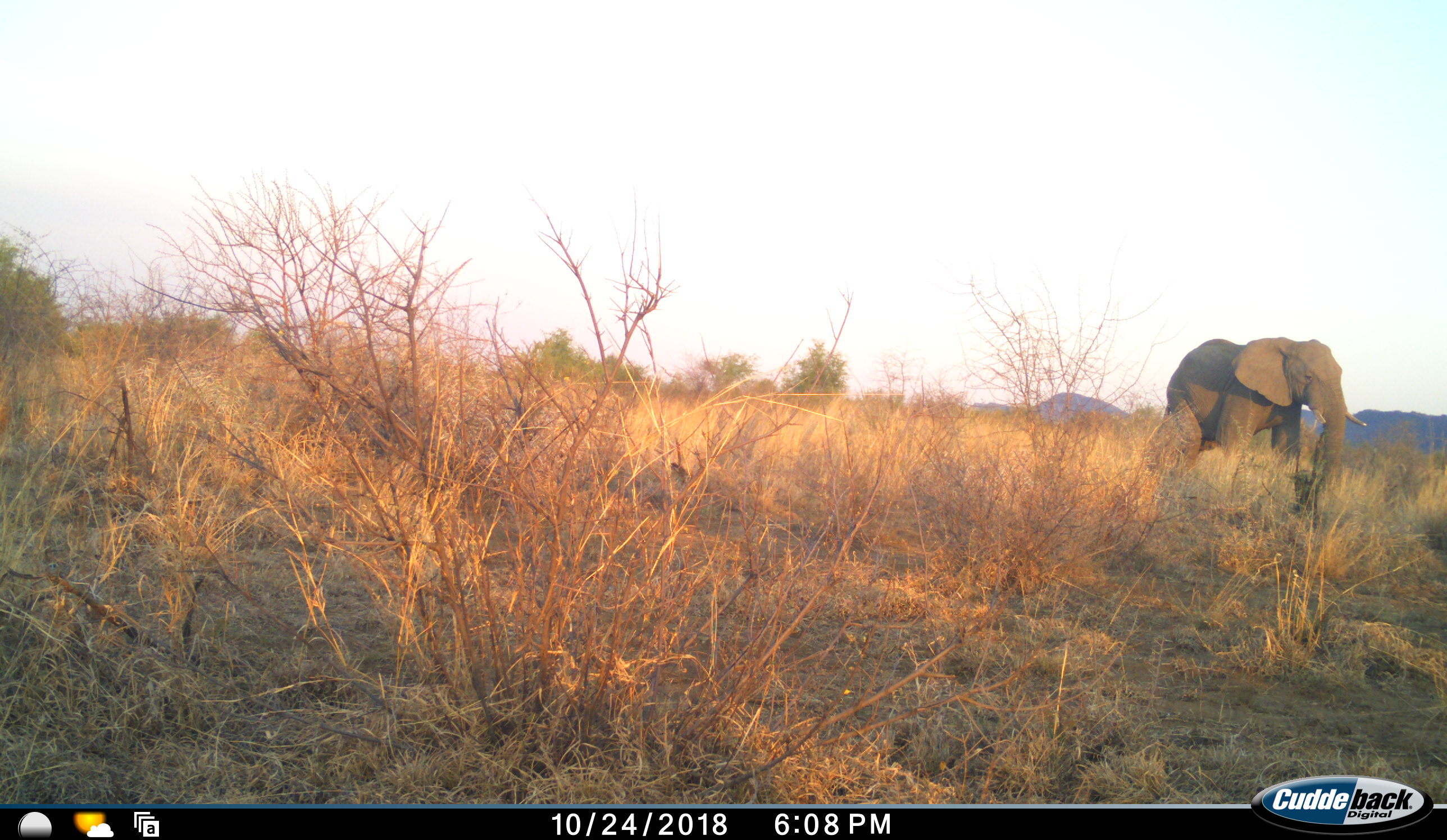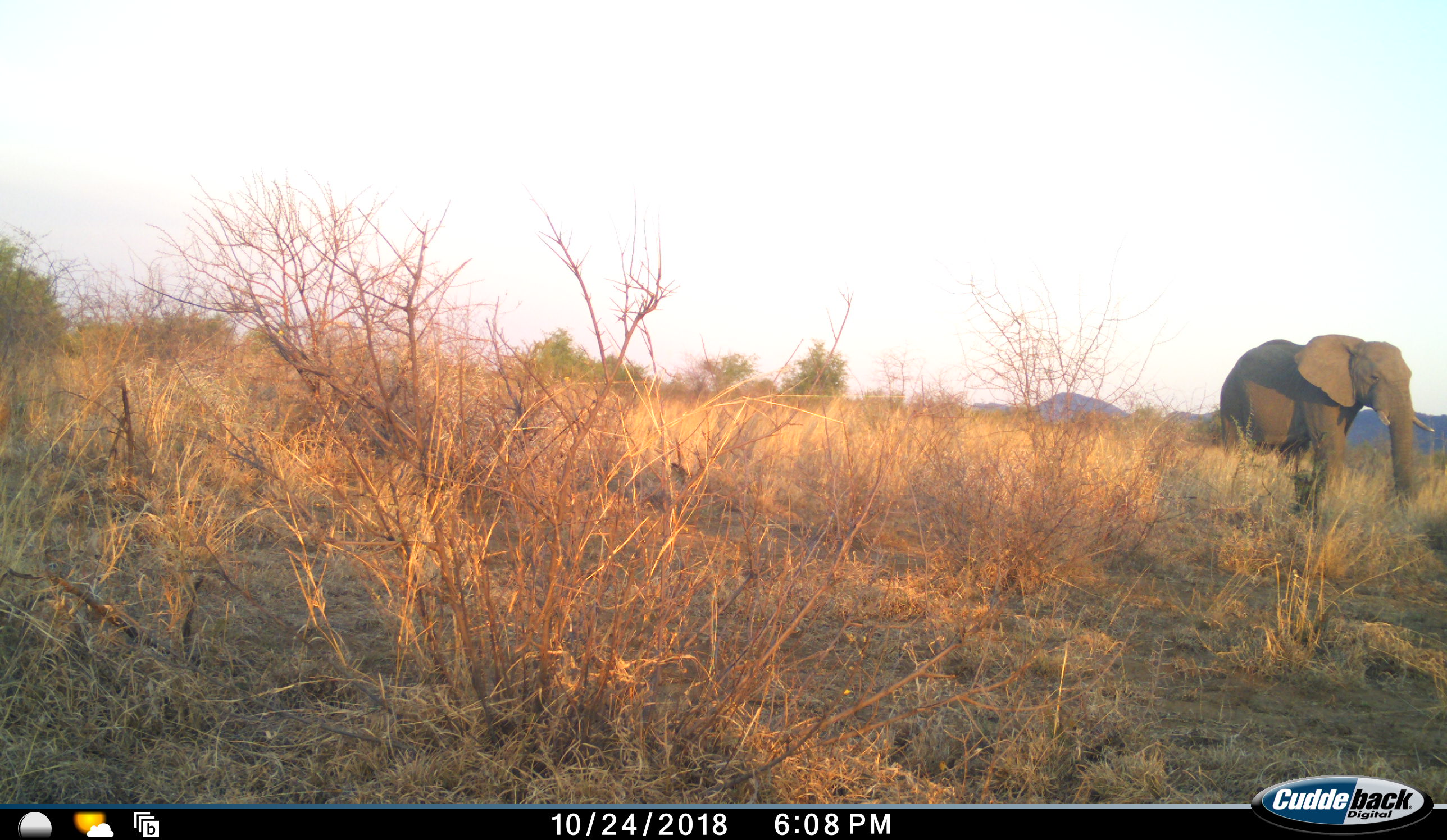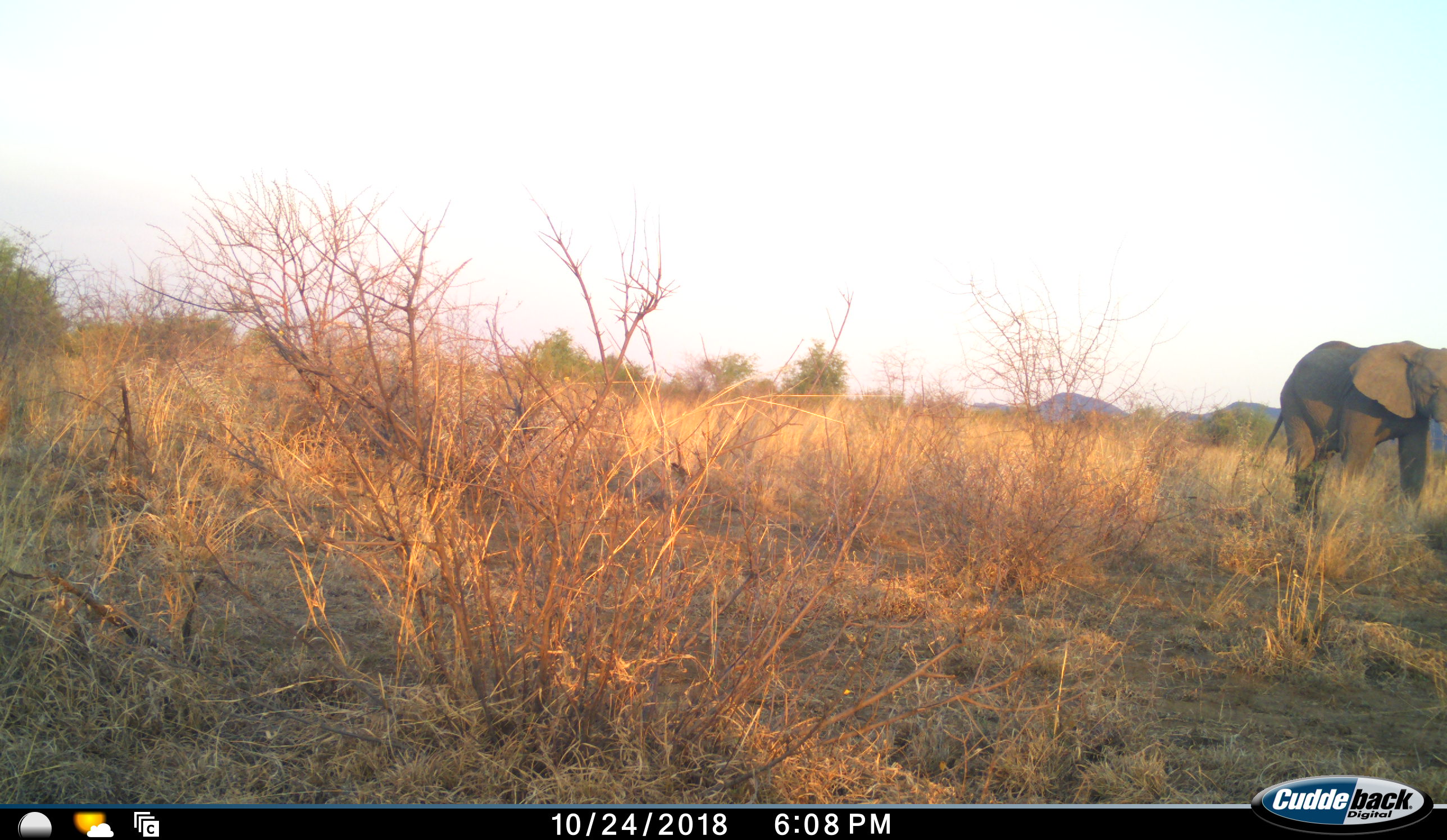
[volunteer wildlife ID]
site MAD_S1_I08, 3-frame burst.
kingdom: Animalia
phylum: Chordata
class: Mammalia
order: Proboscidea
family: Elephantidae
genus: Loxodonta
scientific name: Loxodonta africana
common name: african bush elephant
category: elephant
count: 1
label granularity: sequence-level